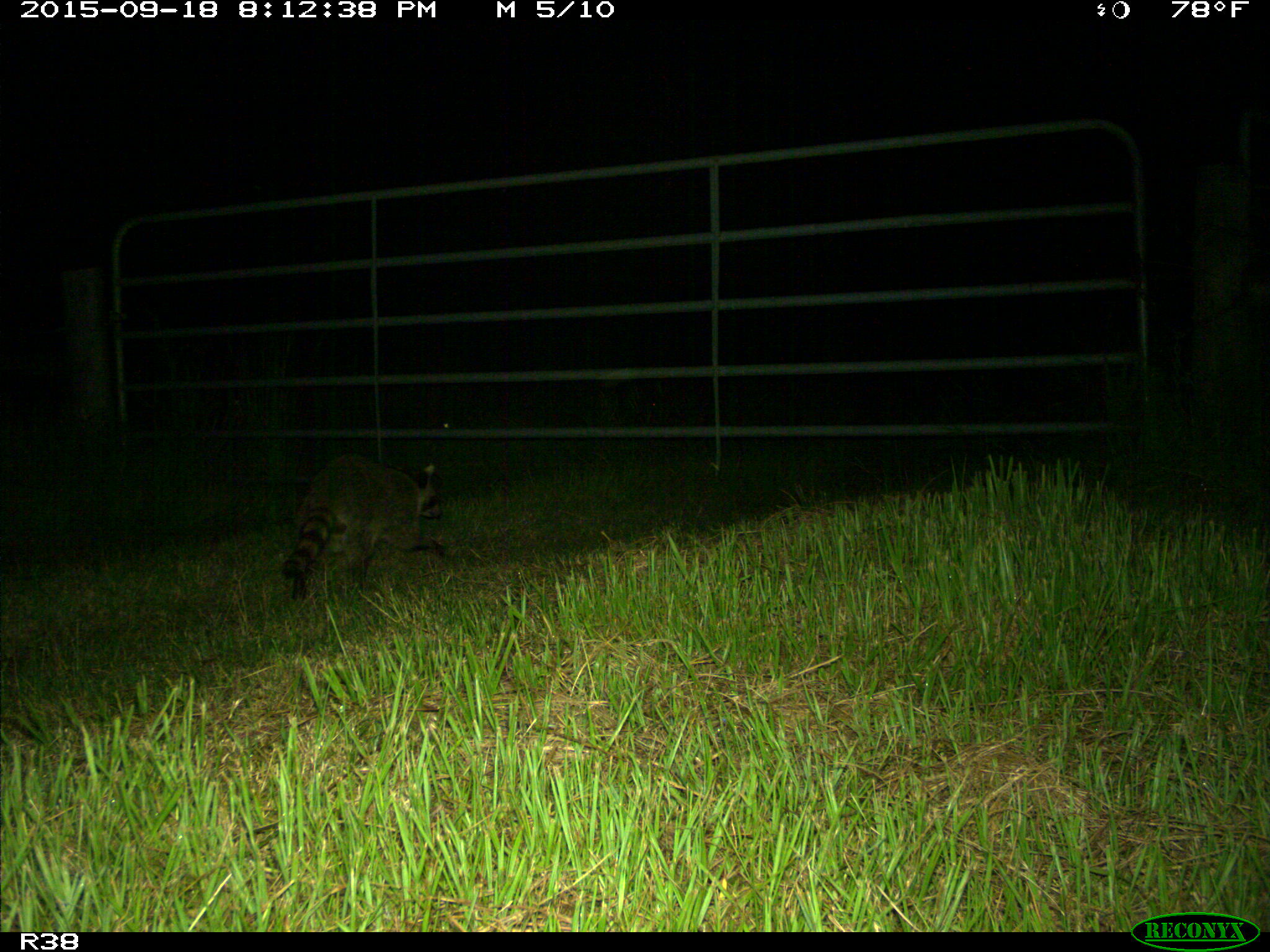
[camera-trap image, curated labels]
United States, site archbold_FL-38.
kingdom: Animalia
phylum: Chordata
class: Mammalia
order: Carnivora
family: Procyonidae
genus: Procyon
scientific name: Procyon lotor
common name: common raccoon